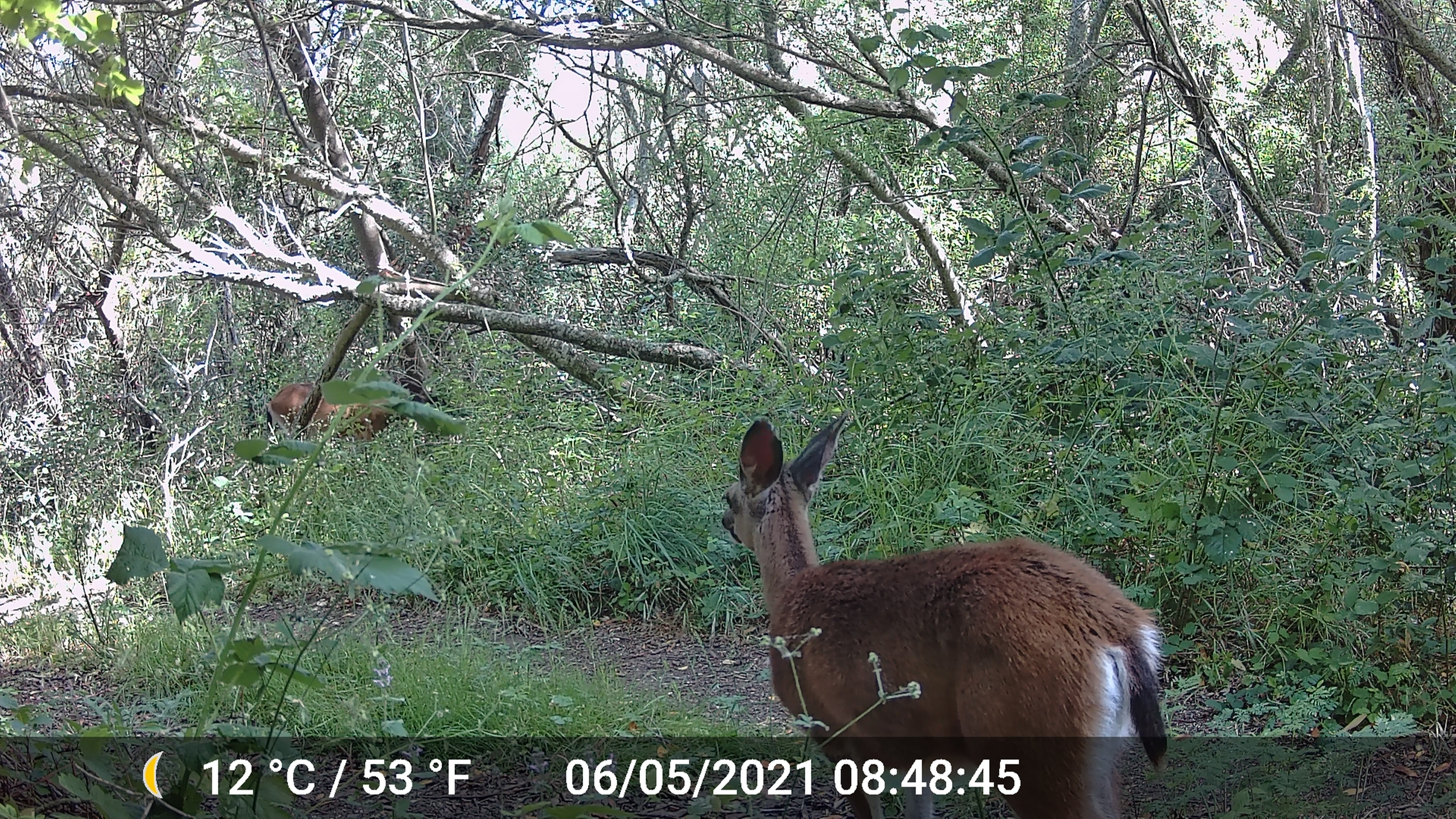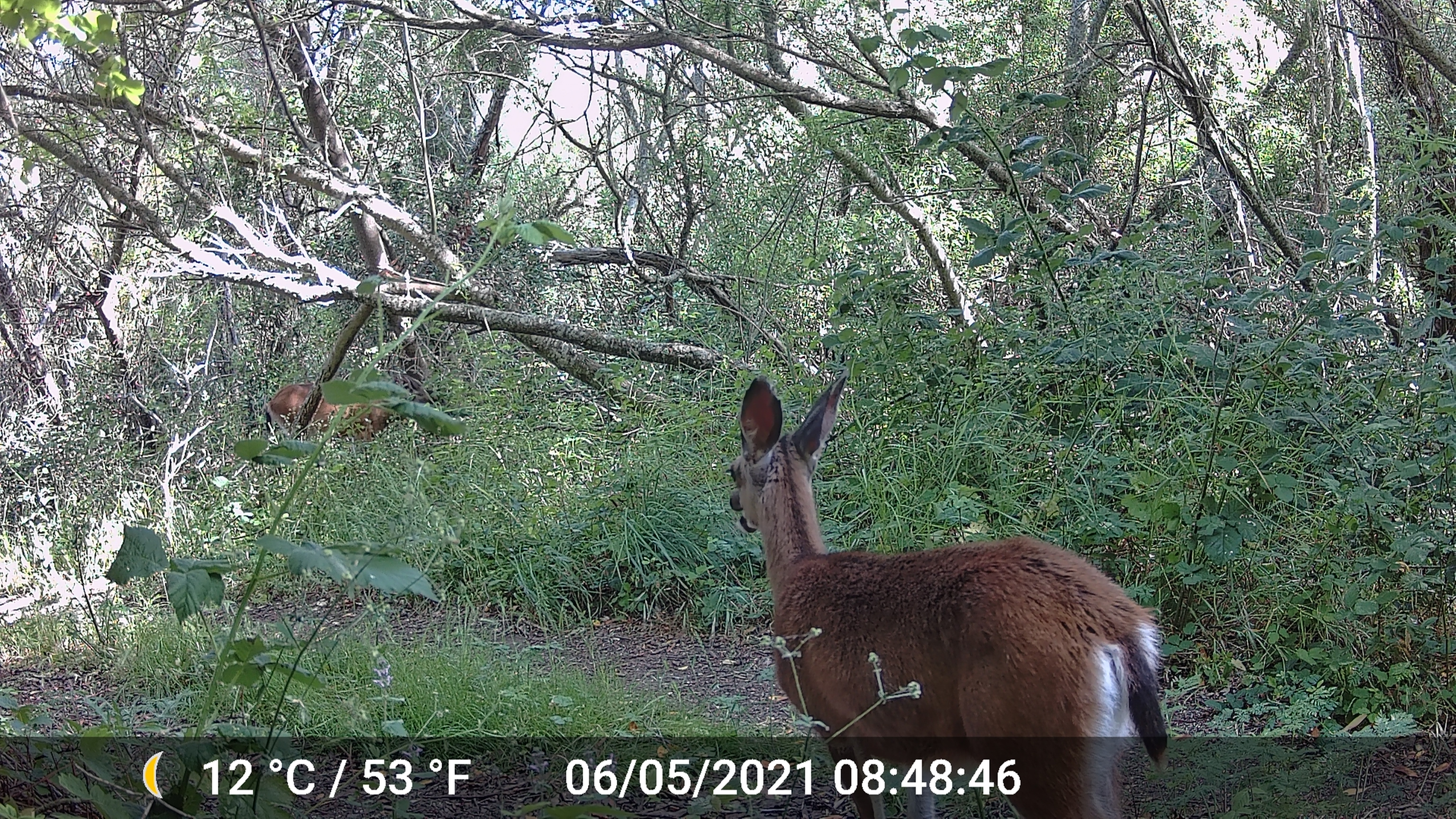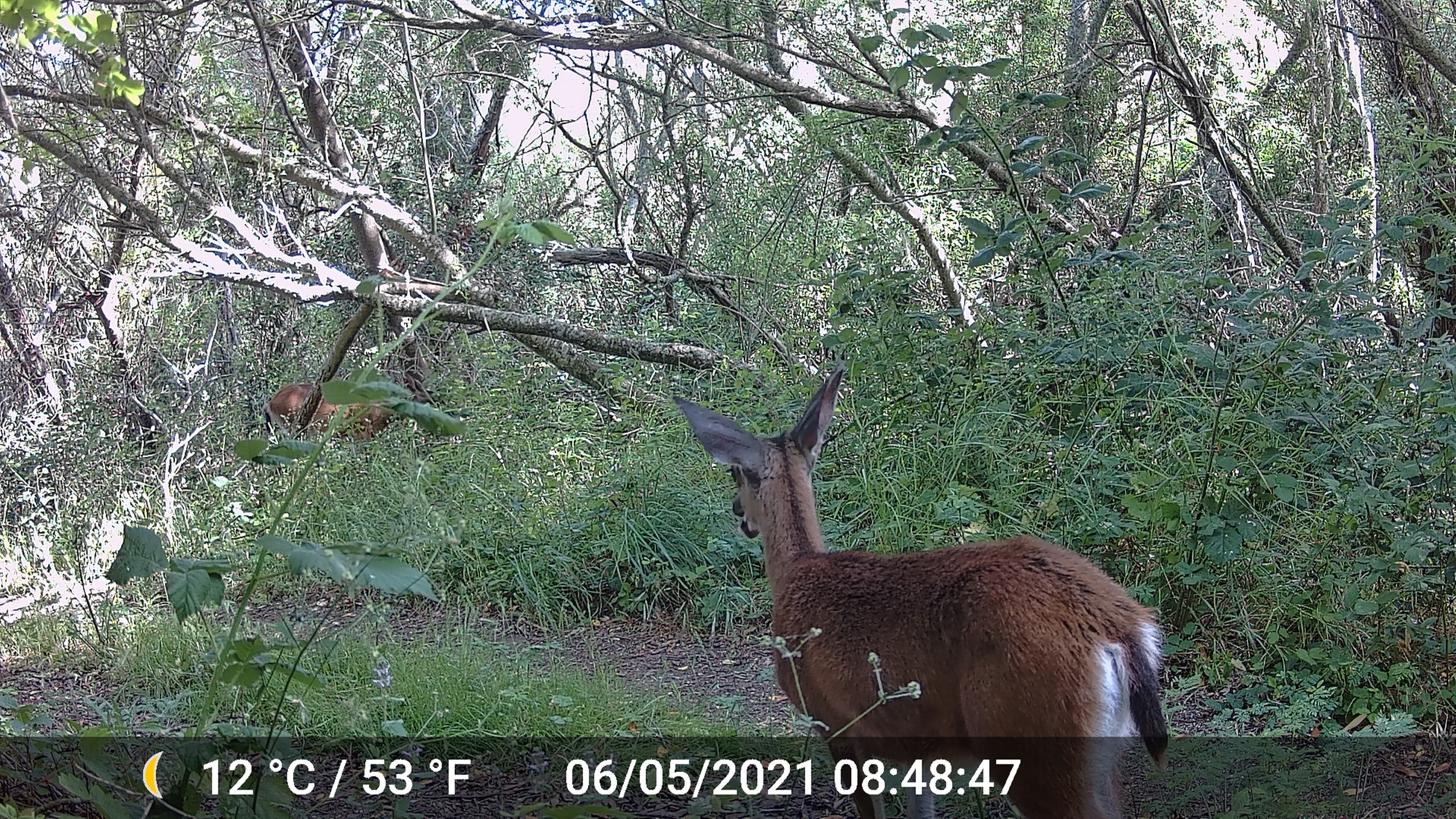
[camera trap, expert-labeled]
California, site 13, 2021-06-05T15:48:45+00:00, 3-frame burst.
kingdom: Animalia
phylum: Chordata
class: Mammalia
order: Artiodactyla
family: Cervidae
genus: Odocoileus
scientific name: Odocoileus hemionus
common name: mule deer